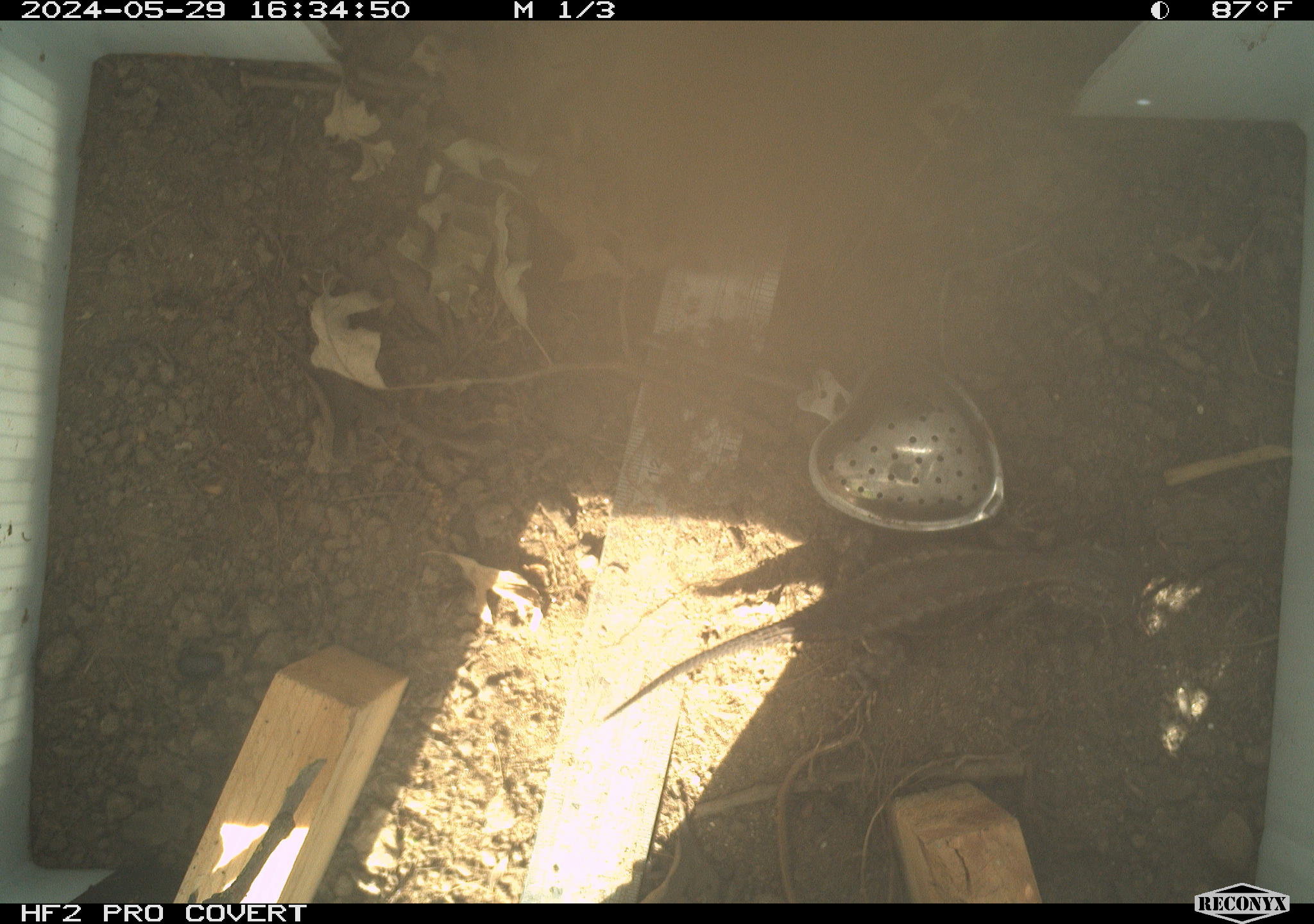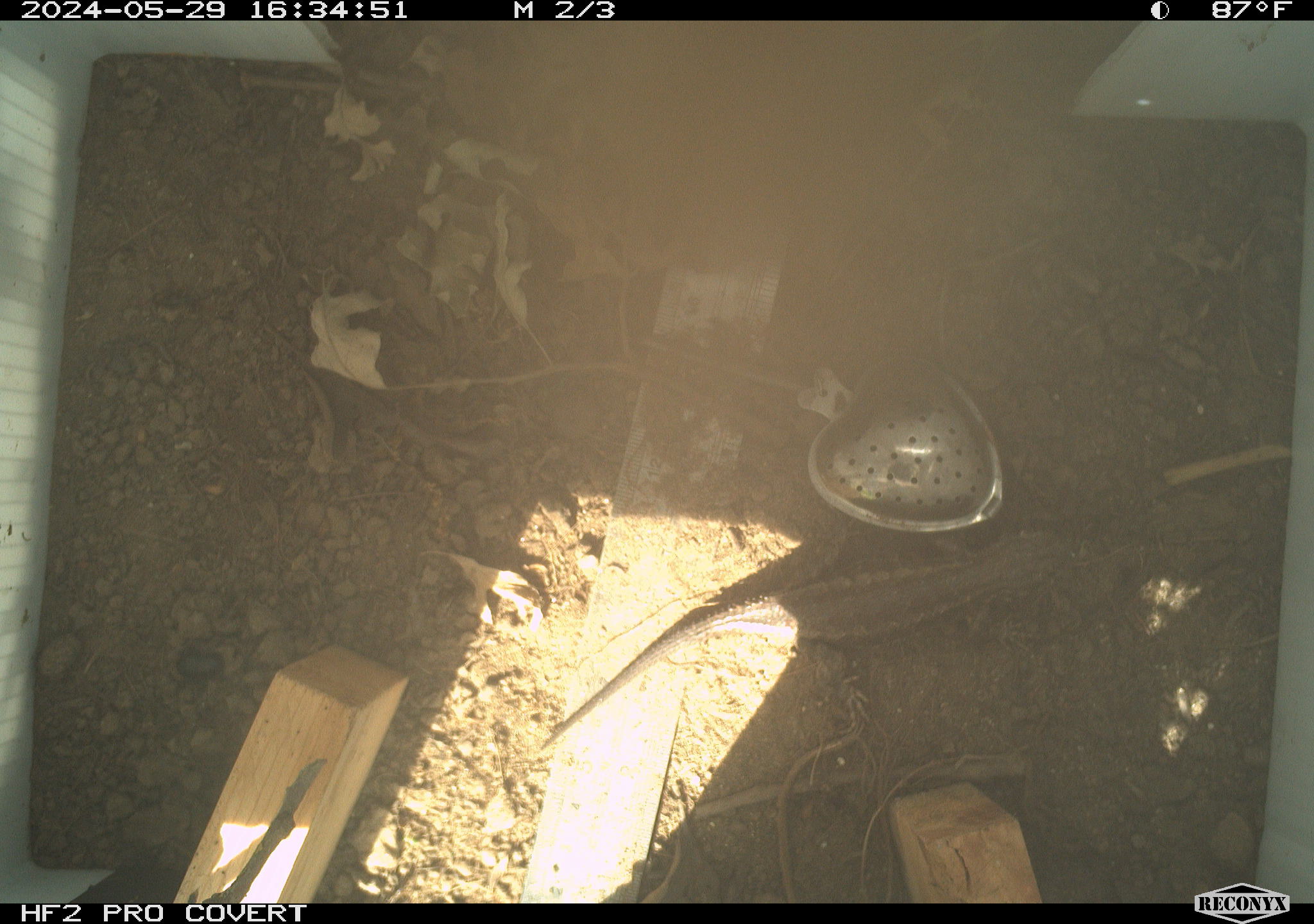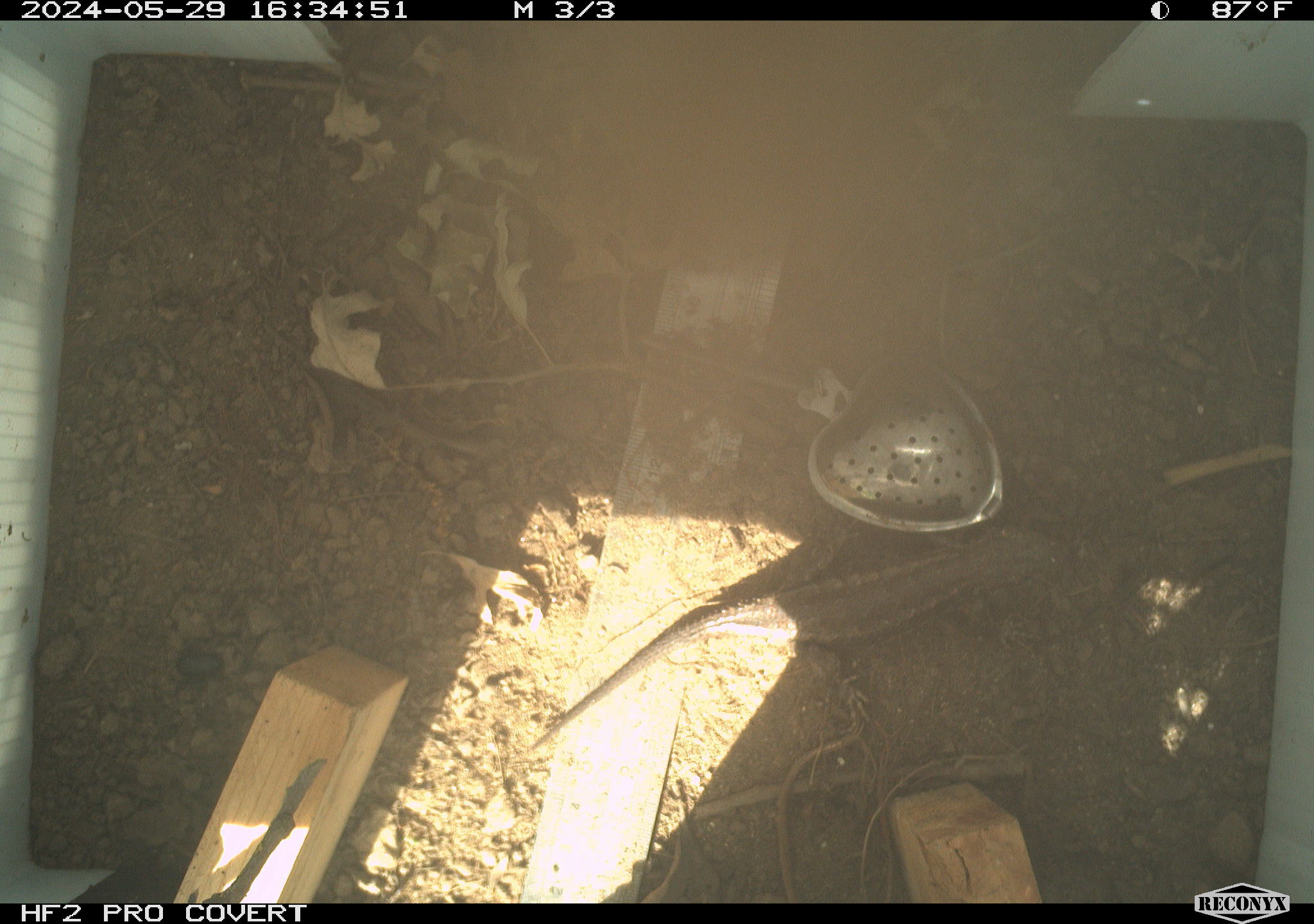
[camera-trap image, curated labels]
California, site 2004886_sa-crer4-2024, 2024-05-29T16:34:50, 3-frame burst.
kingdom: Animalia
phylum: Chordata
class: Reptilia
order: Squamata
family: Phrynosomatidae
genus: Sceloporus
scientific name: Sceloporus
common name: spiny lizards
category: sceloporus species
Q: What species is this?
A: Sceloporus species (spiny lizards) (Sceloporus).